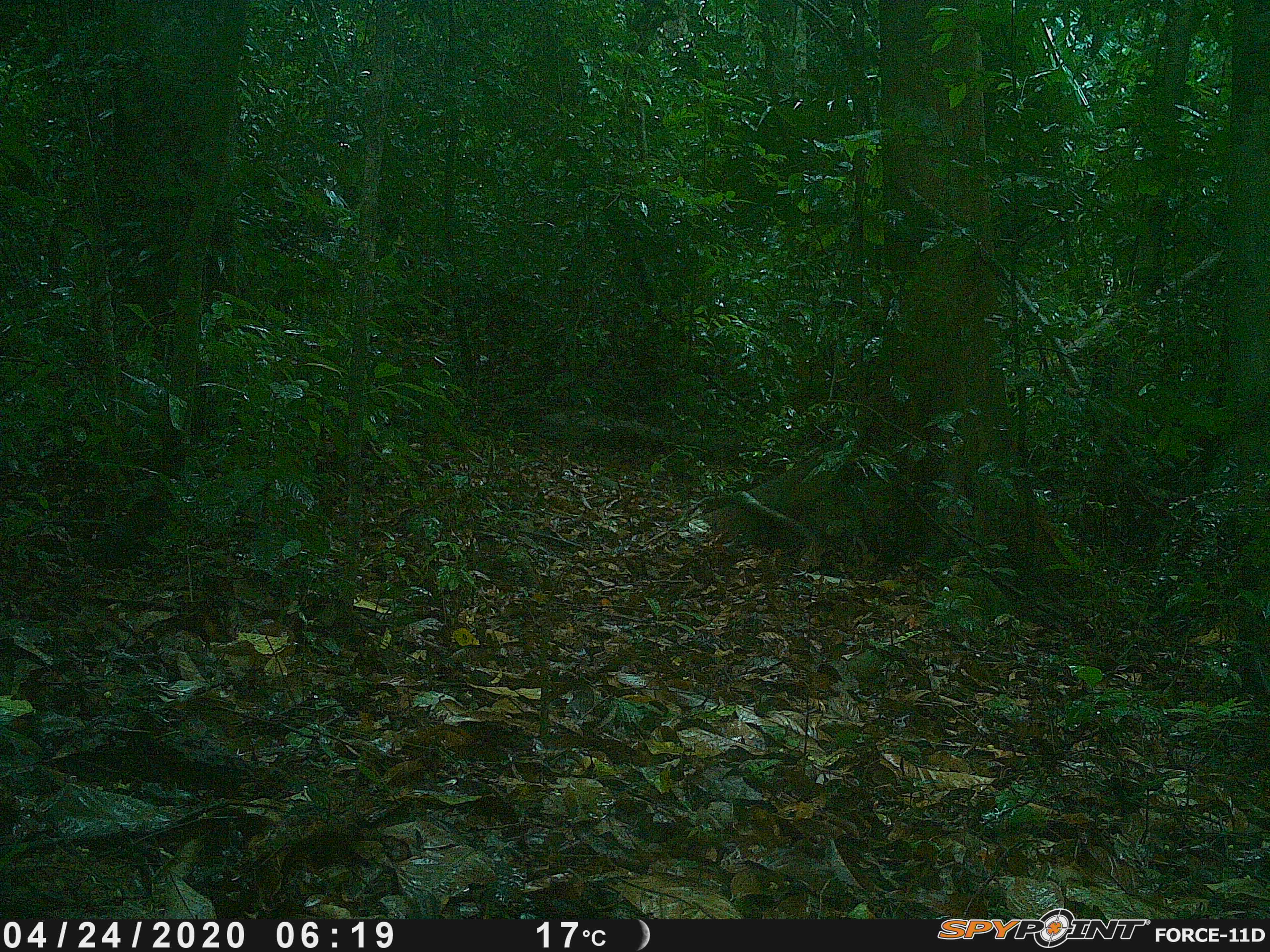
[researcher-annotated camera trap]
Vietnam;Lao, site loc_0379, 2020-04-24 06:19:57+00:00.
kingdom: Animalia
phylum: Chordata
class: Aves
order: Galliformes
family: Phasianidae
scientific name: Phasianidae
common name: partridge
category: unidentified partridge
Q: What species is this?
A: Unidentified partridge (partridge) (Phasianidae).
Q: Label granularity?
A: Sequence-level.